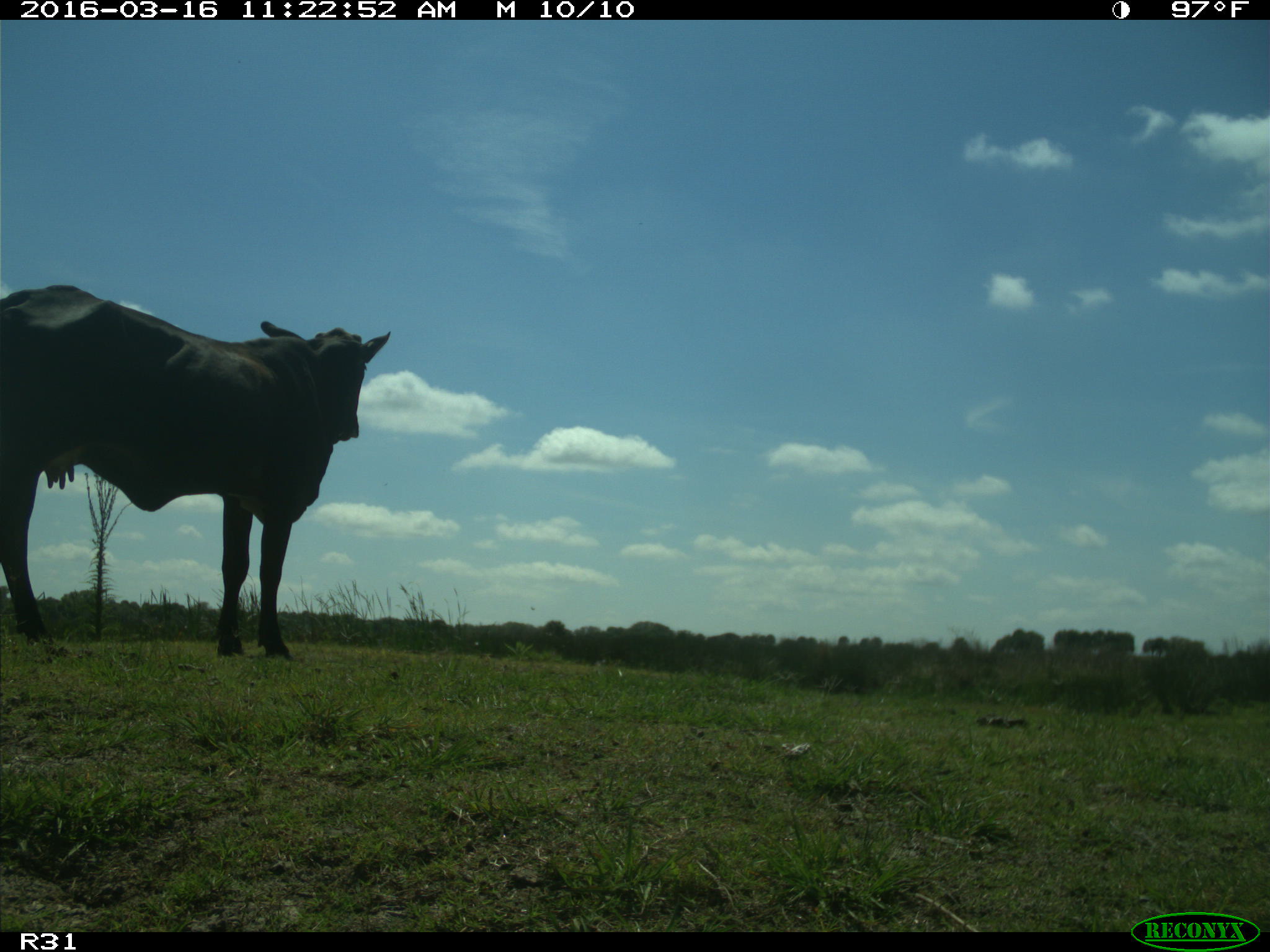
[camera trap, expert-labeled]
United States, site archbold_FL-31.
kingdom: Animalia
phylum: Chordata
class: Mammalia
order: Artiodactyla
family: Bovidae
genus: Bos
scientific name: Bos taurus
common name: domestic cow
Bos taurus (domestic cow).